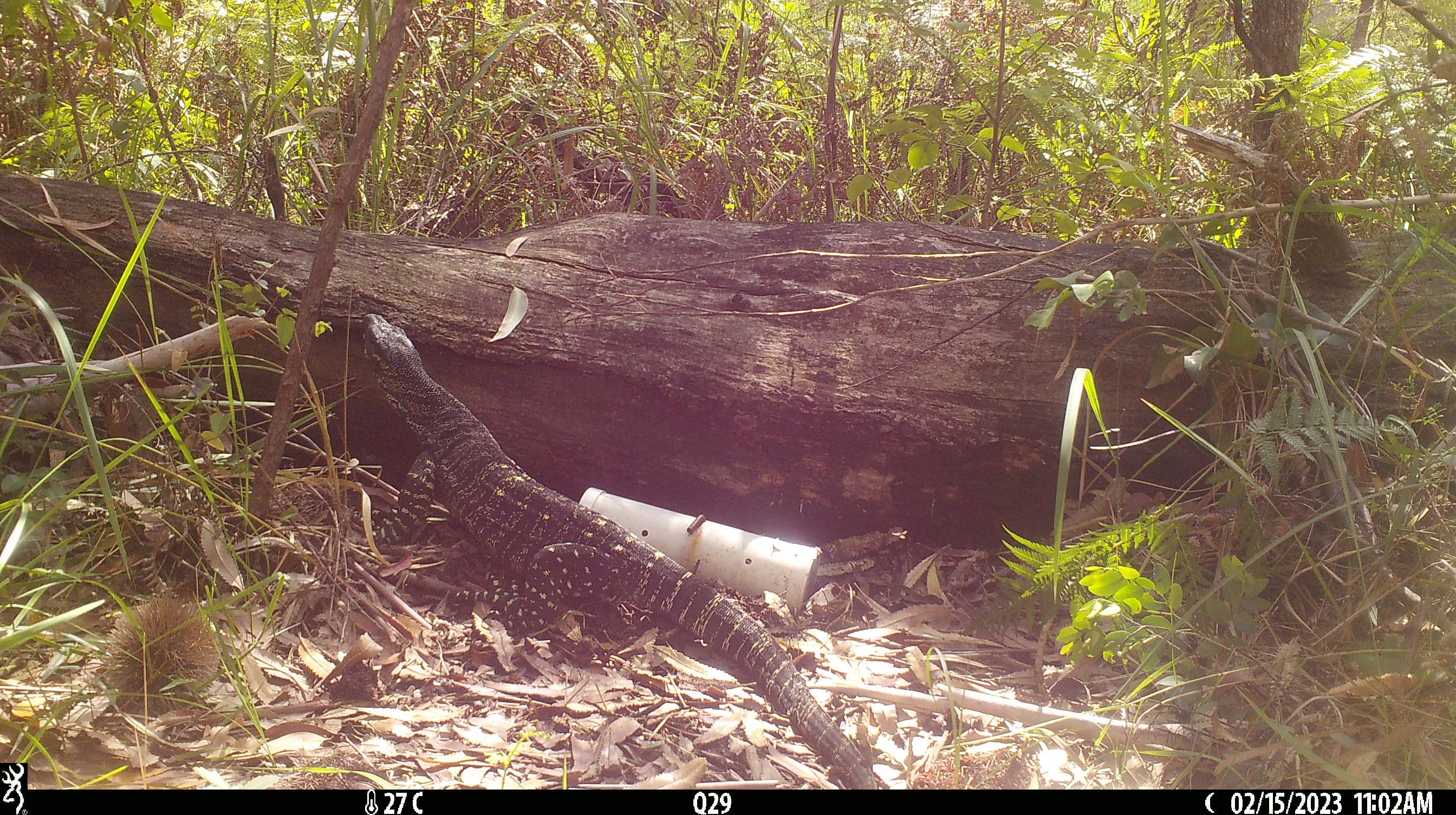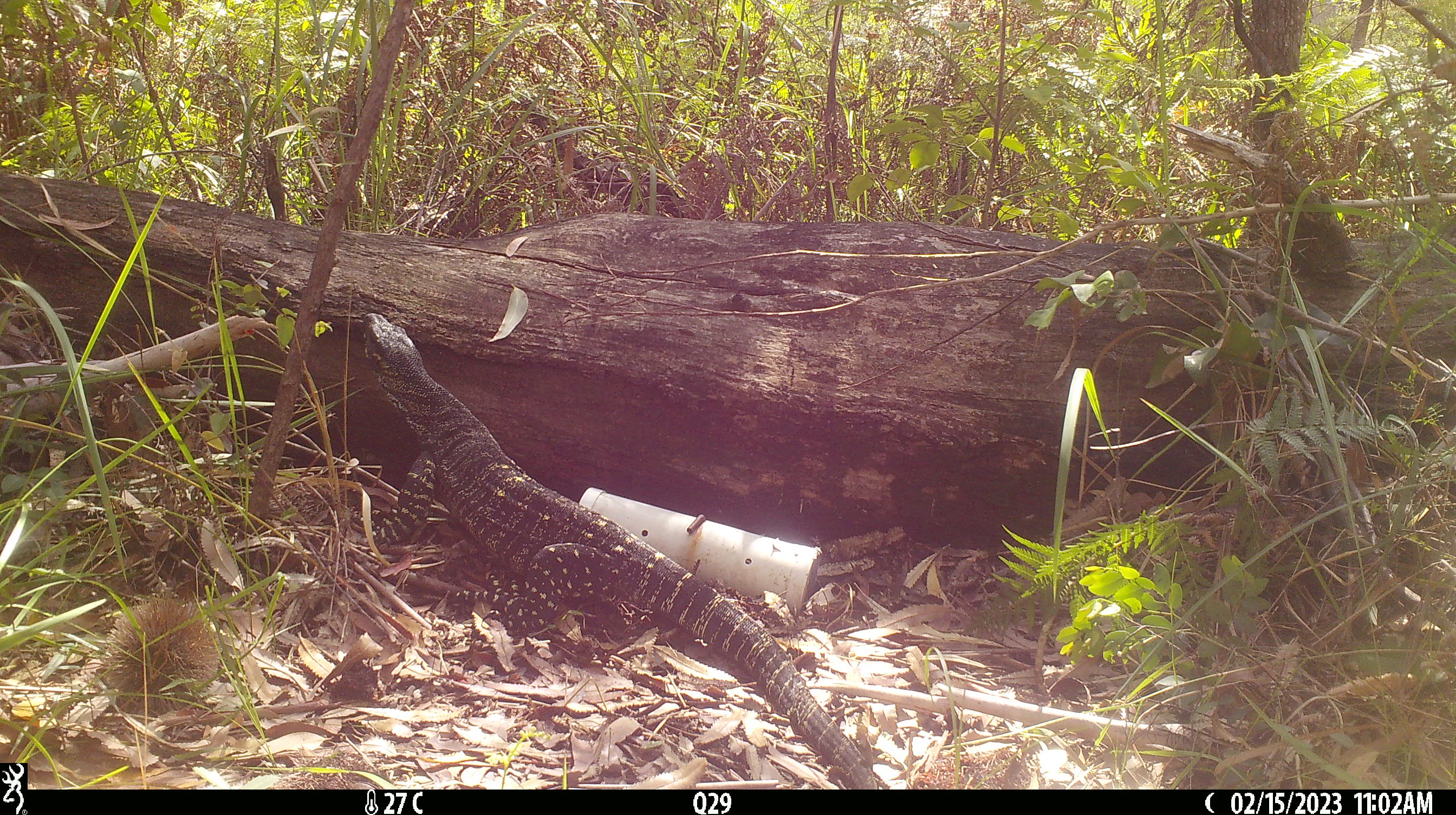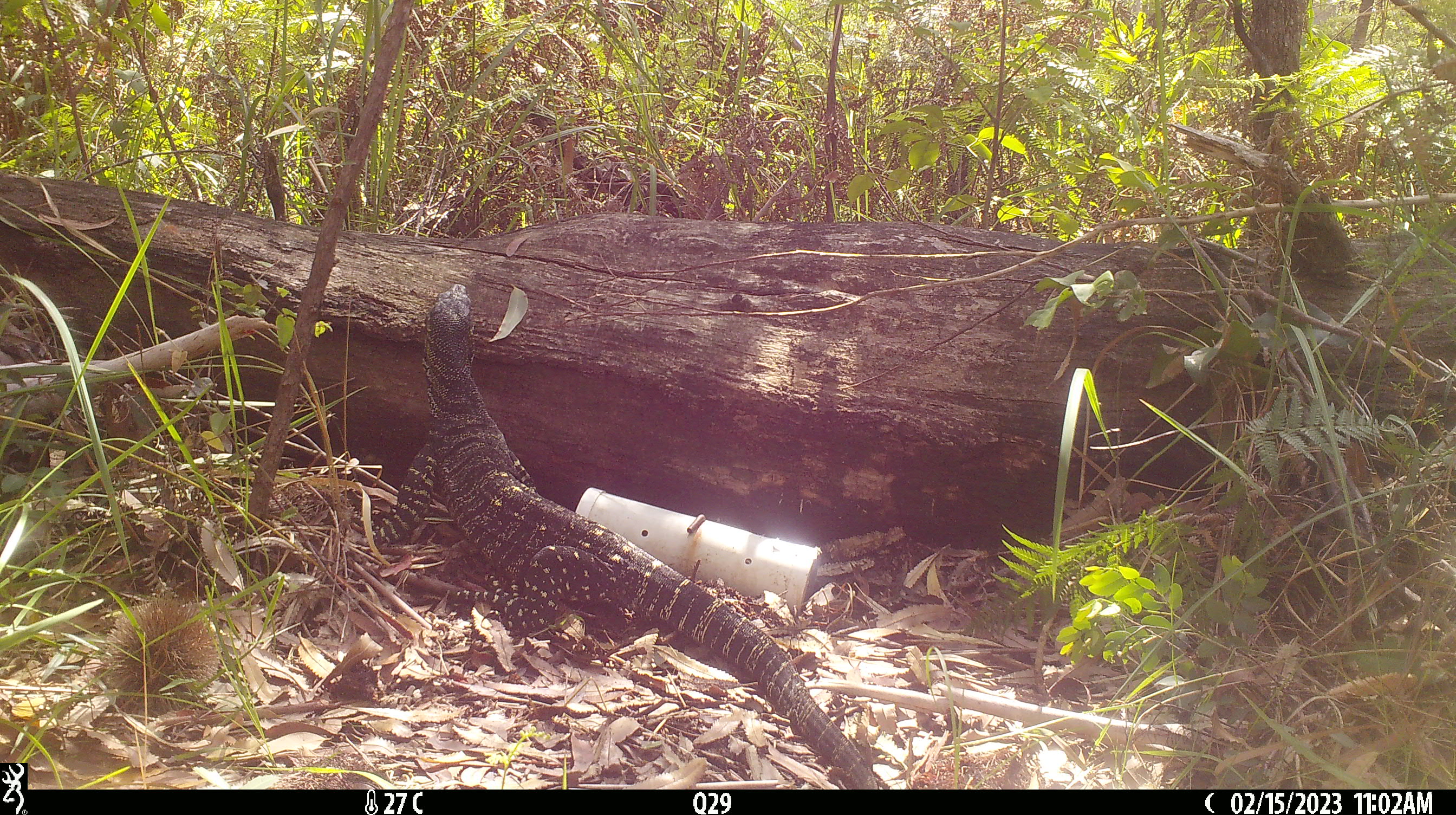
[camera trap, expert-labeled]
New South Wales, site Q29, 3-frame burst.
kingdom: Animalia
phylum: Chordata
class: Reptilia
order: Squamata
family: Varanidae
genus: Varanus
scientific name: Varanus varius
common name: lace monitor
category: goanna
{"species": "goanna (lace monitor) (Varanus varius)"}